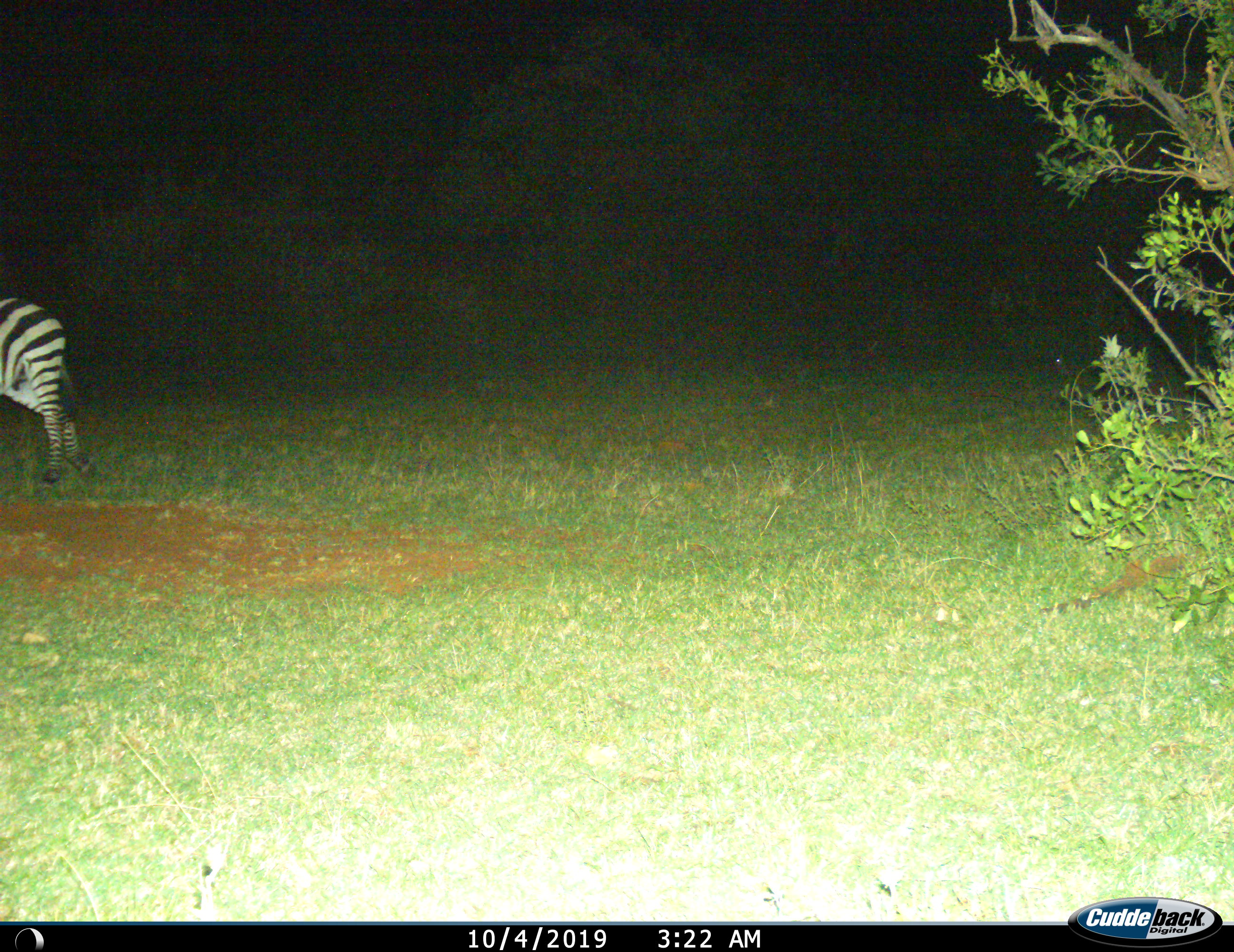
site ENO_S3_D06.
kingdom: Animalia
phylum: Chordata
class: Mammalia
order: Perissodactyla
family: Equidae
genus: Equus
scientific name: Equus quagga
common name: plains zebra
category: zebraplains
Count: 1.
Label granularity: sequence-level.